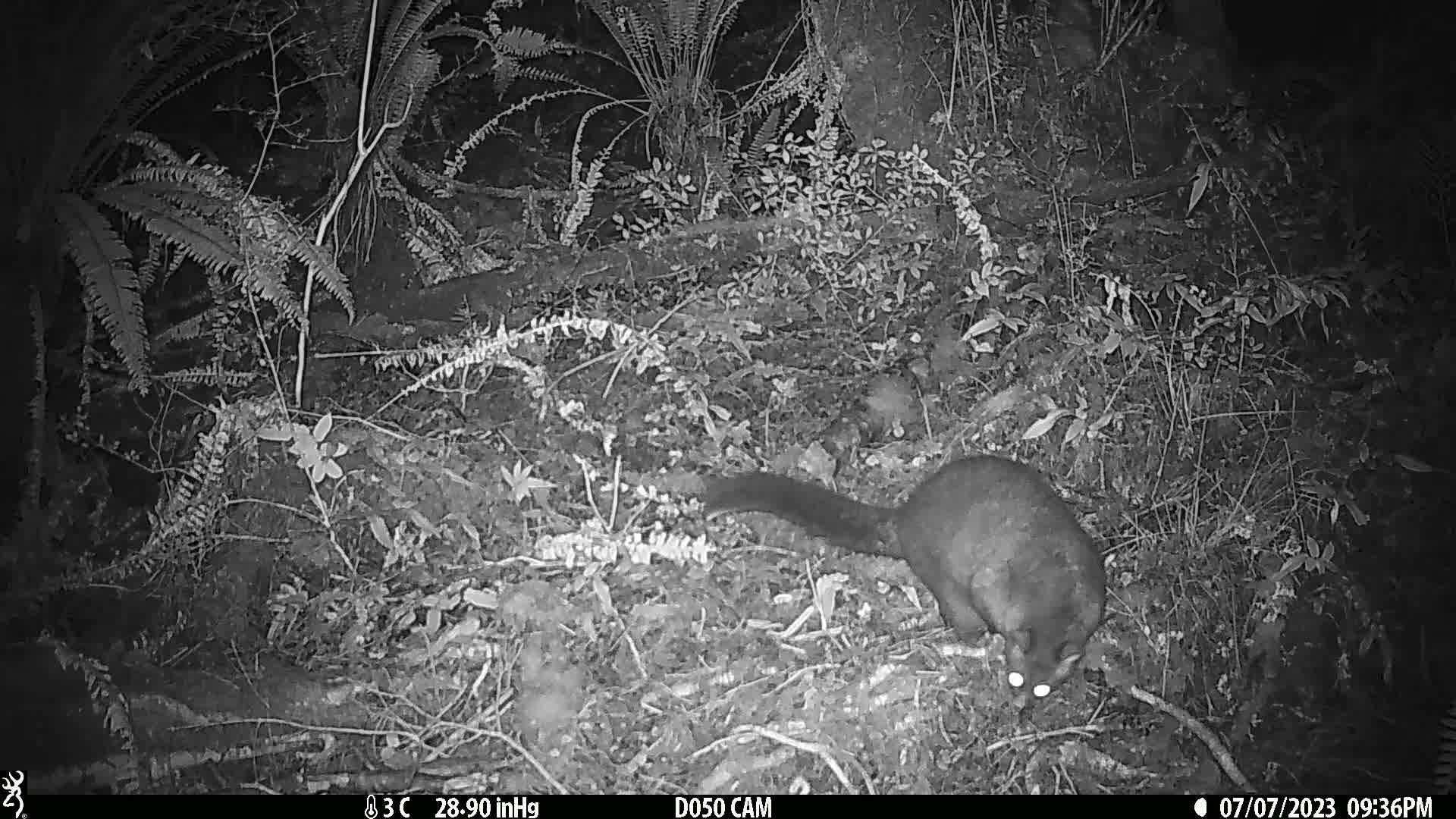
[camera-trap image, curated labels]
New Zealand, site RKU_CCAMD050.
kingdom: Animalia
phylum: Chordata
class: Mammalia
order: Diprotodontia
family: Phalangeridae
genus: Trichosurus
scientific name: Trichosurus vulpecula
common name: common brushtail possum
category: possum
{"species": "possum (common brushtail possum) (Trichosurus vulpecula)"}